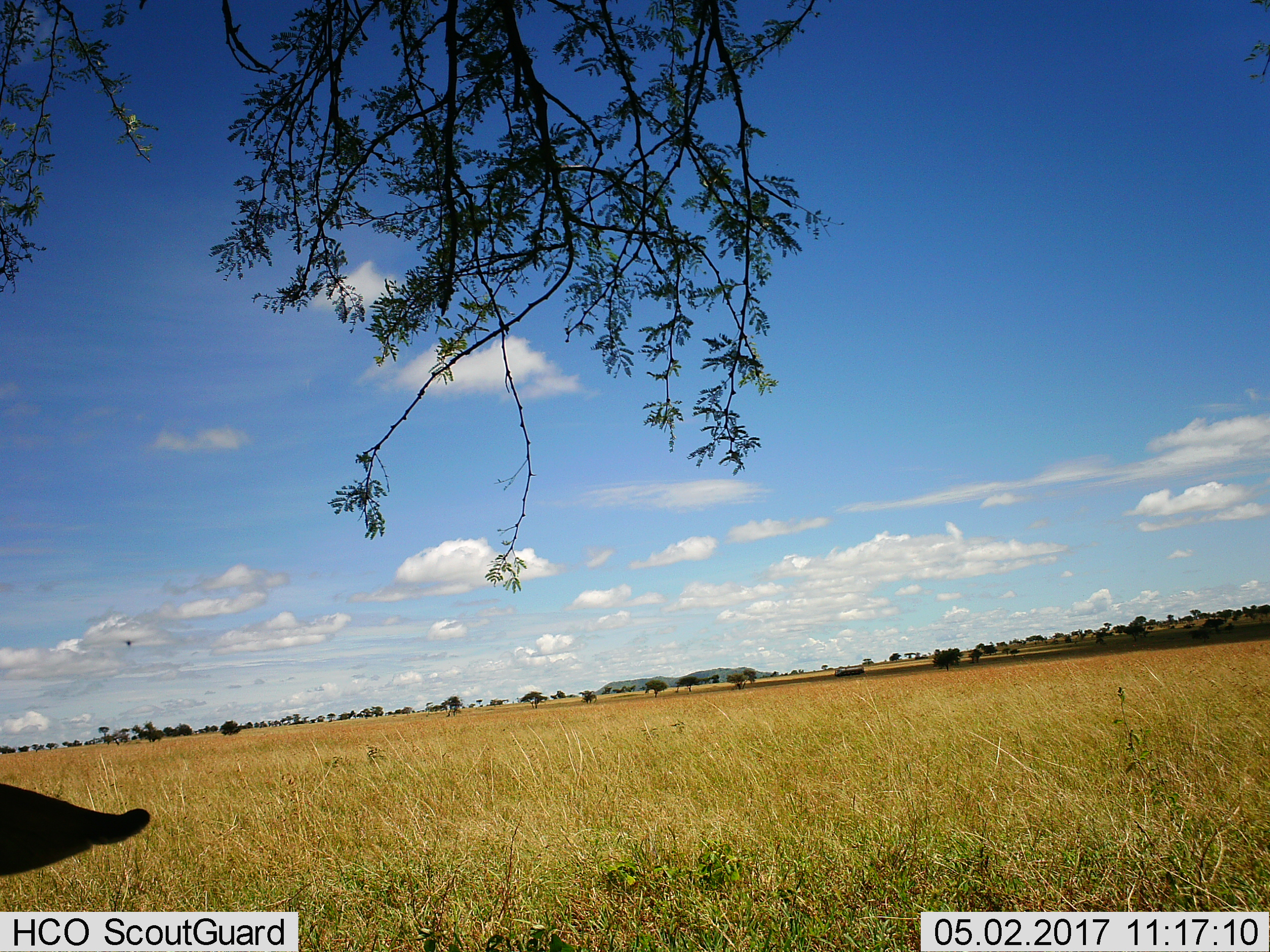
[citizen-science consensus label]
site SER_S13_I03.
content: unidentified animal